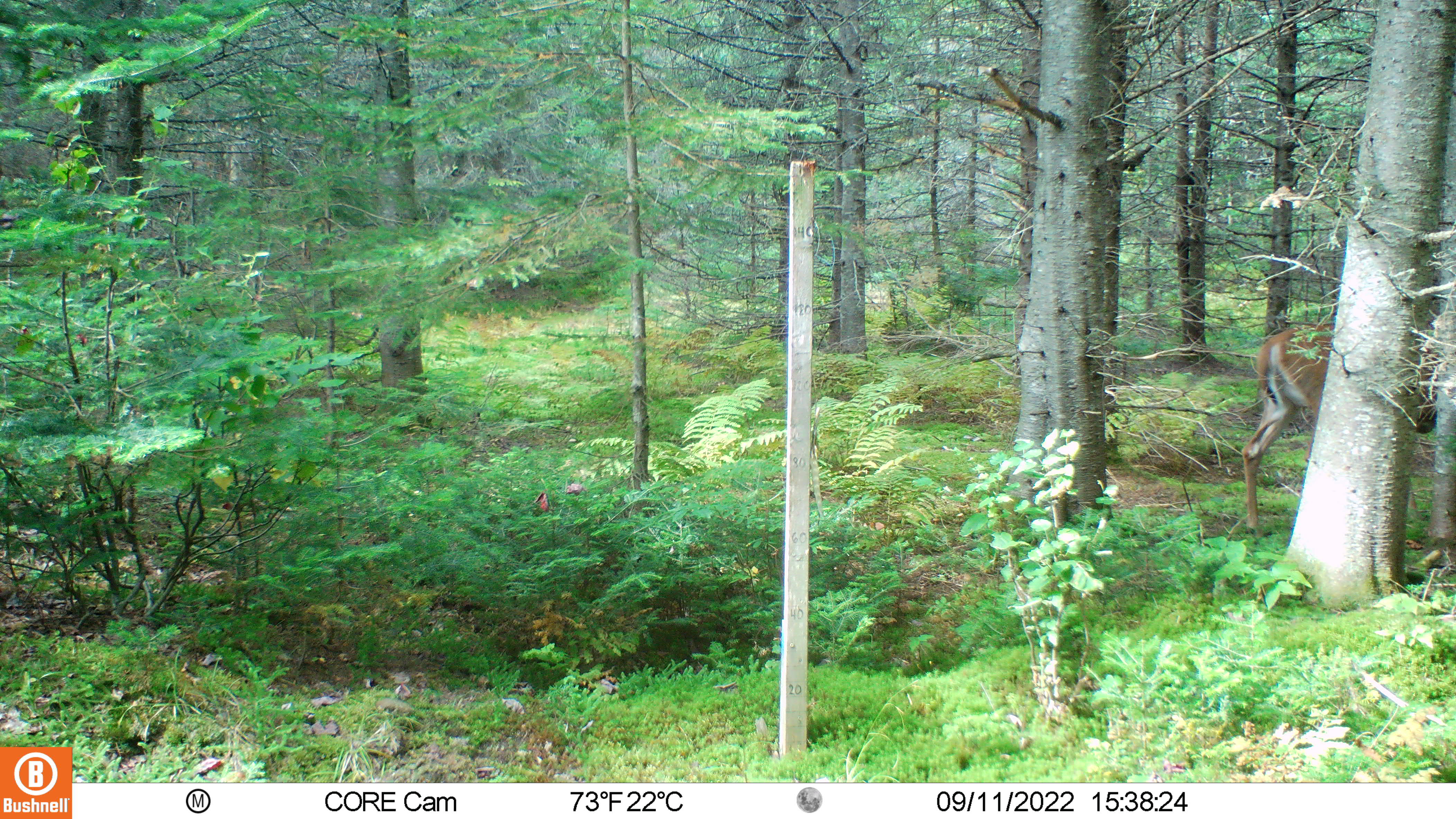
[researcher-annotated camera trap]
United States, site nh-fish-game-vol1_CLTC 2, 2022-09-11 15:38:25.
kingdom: Animalia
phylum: Chordata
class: Mammalia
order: Artiodactyla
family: Cervidae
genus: Odocoileus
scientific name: Odocoileus virginianus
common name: white-tailed deer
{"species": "white-tailed deer (Odocoileus virginianus)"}